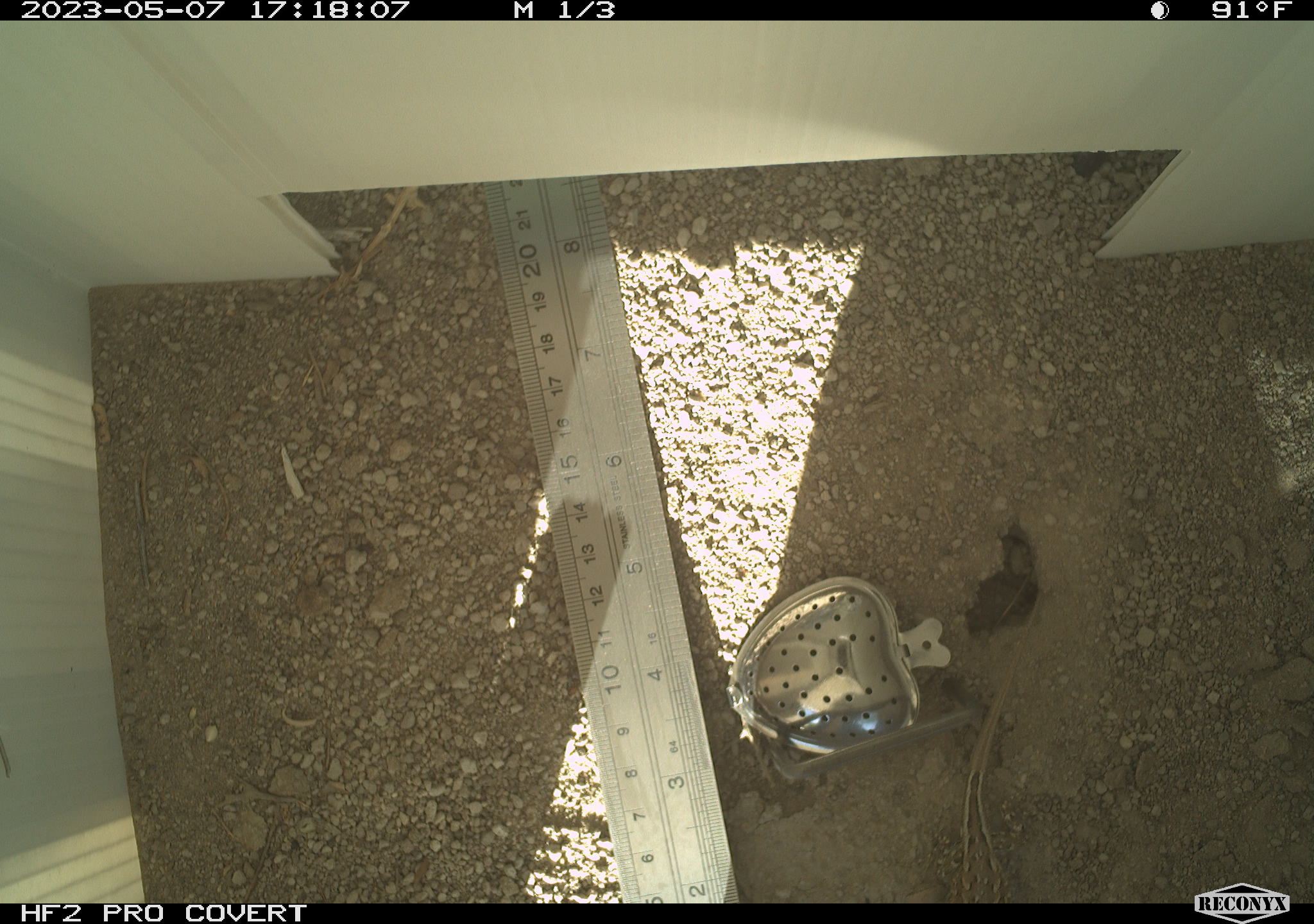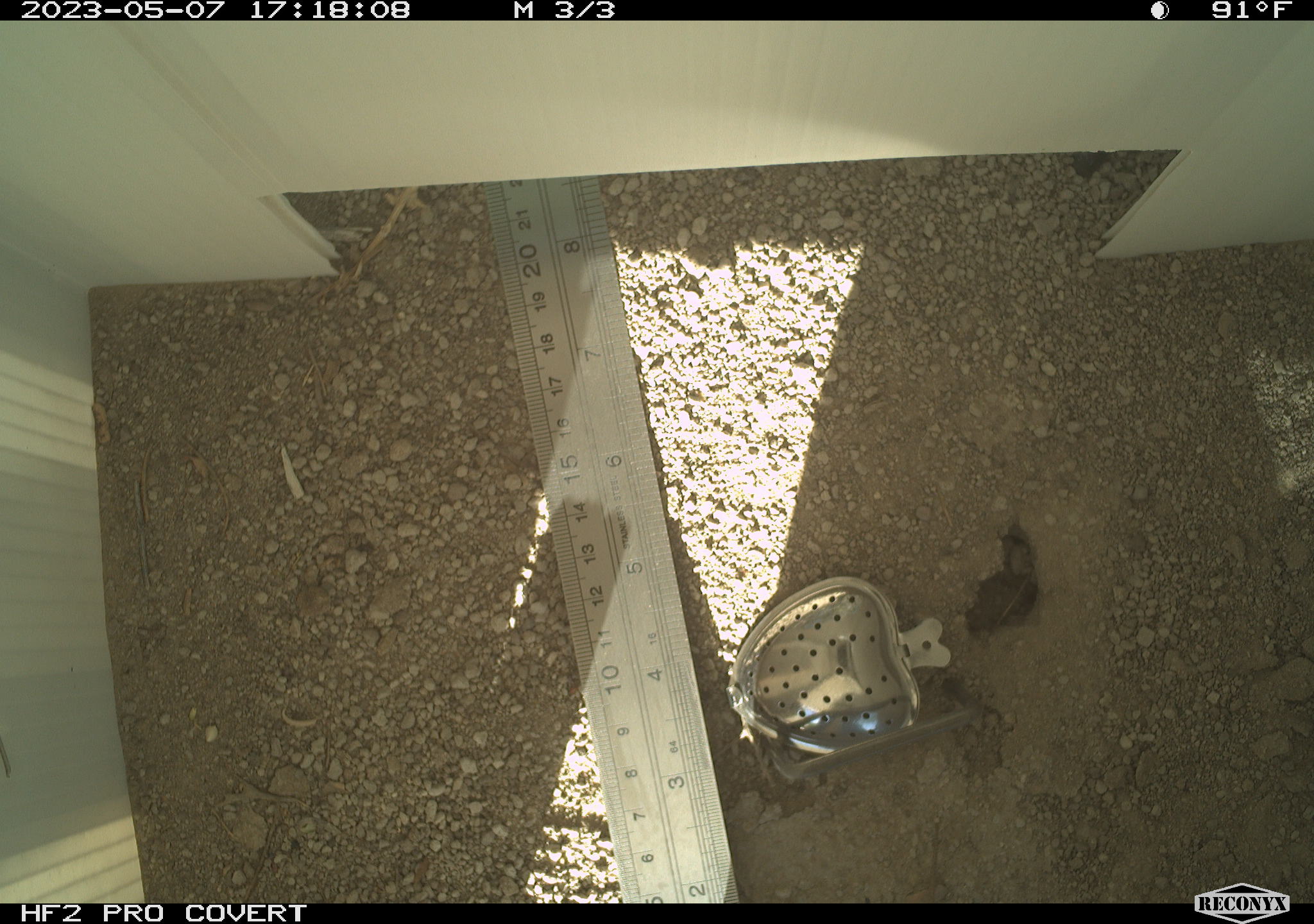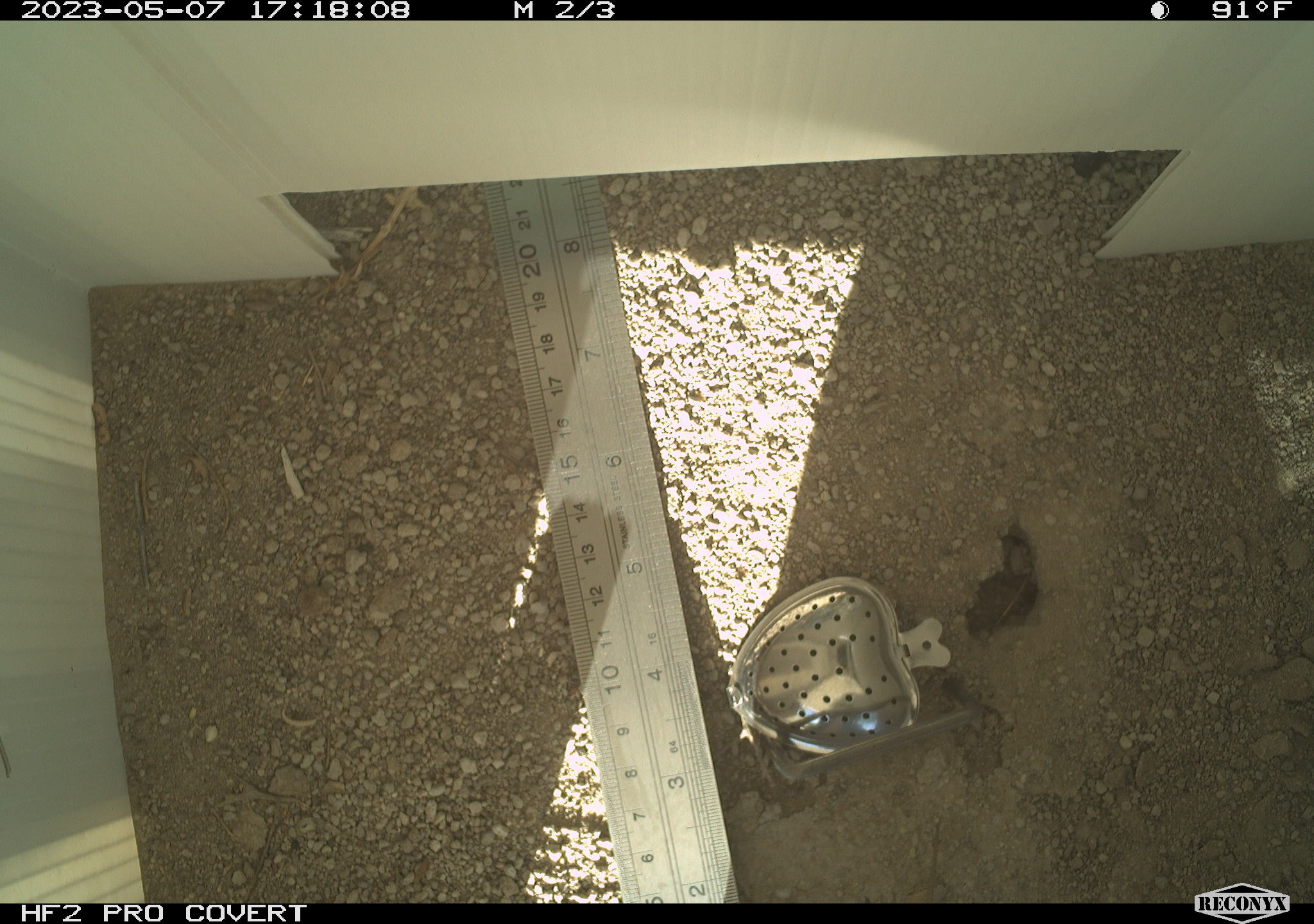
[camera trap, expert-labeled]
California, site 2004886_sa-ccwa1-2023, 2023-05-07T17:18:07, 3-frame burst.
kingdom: Animalia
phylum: Chordata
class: Reptilia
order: Squamata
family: Phrynosomatidae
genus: Uta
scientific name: Uta stansburiana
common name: common side-blotched lizard